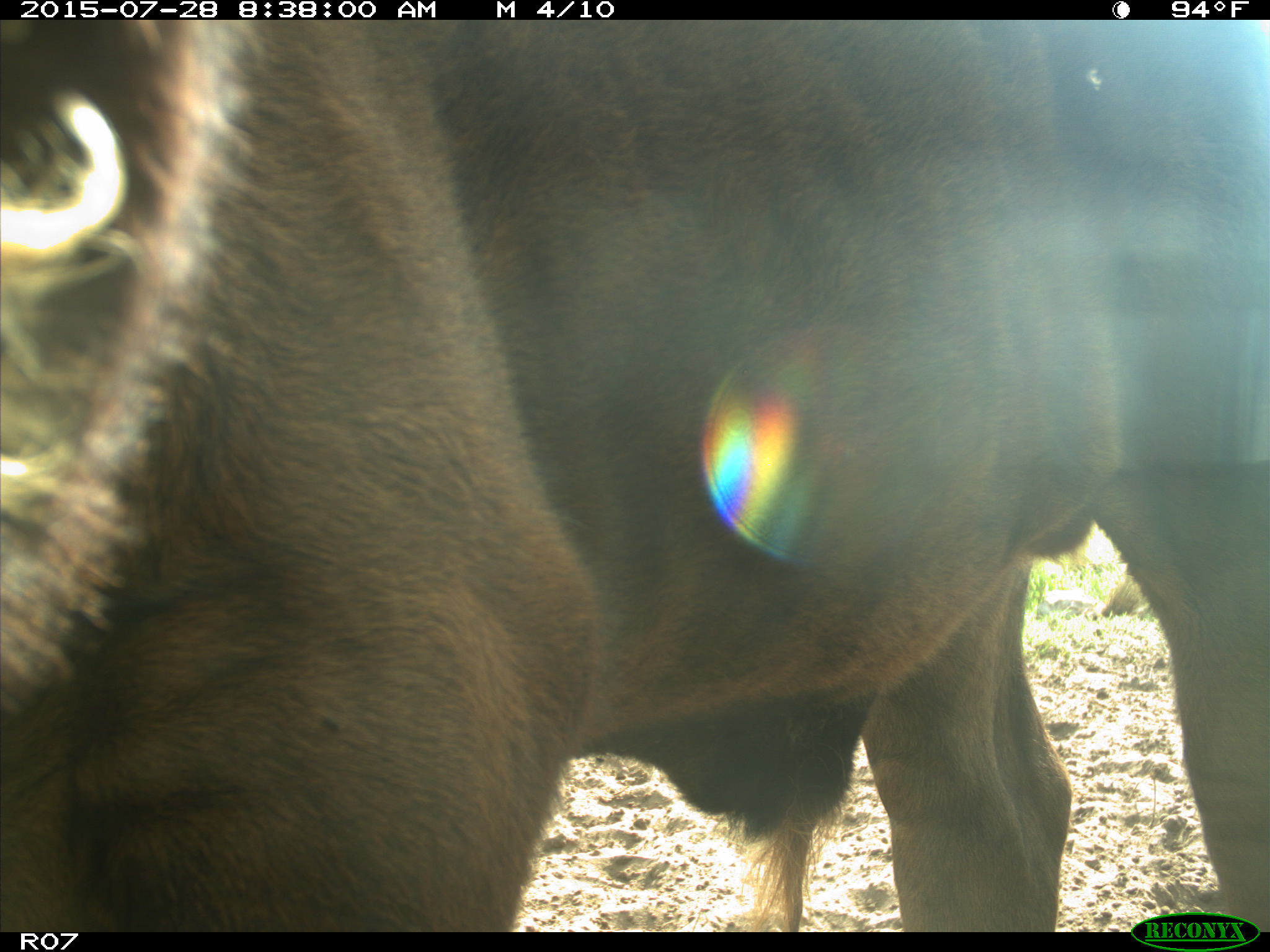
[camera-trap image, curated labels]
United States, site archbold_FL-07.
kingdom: Animalia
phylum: Chordata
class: Mammalia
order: Artiodactyla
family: Bovidae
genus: Bos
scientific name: Bos taurus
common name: domestic cow